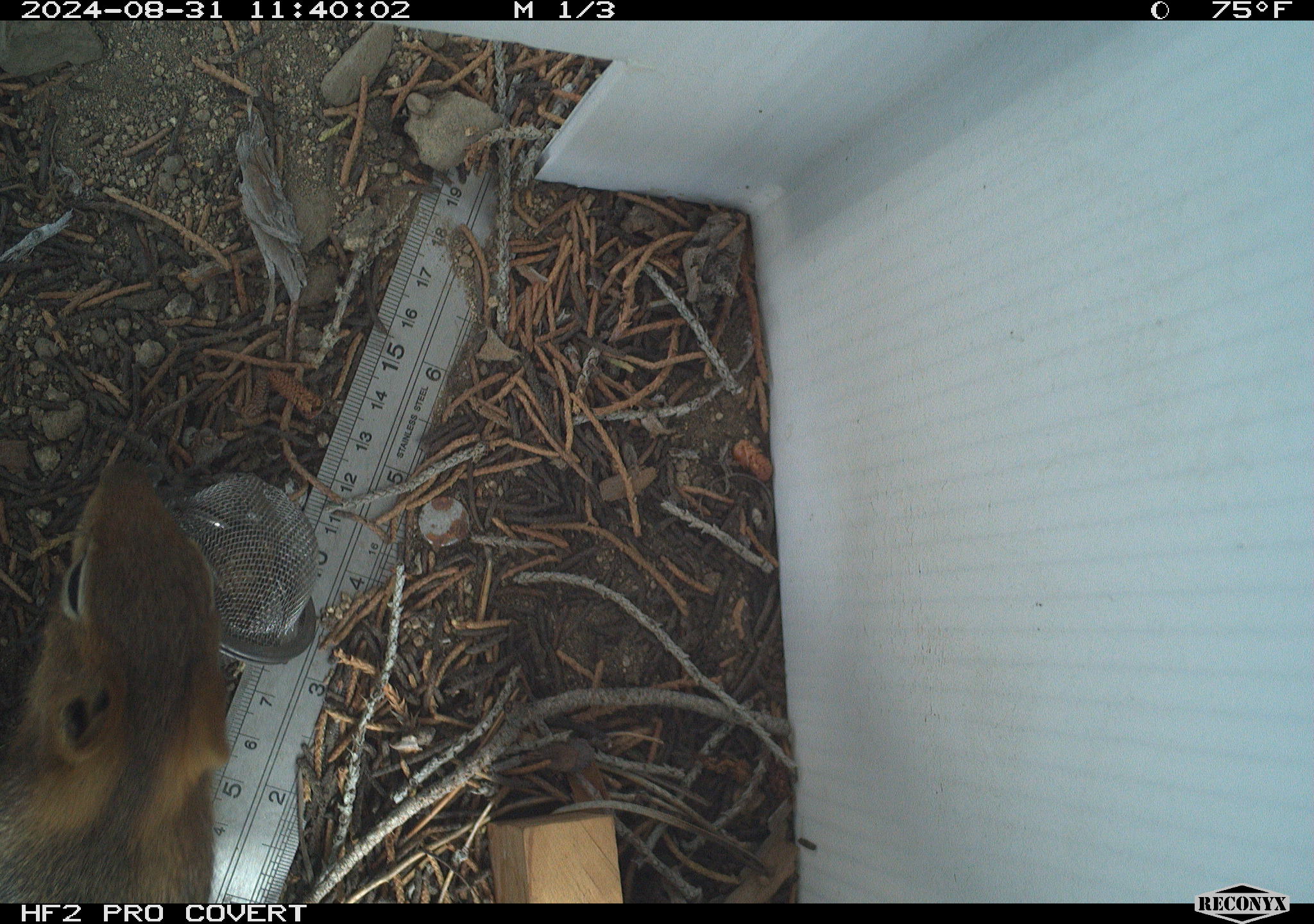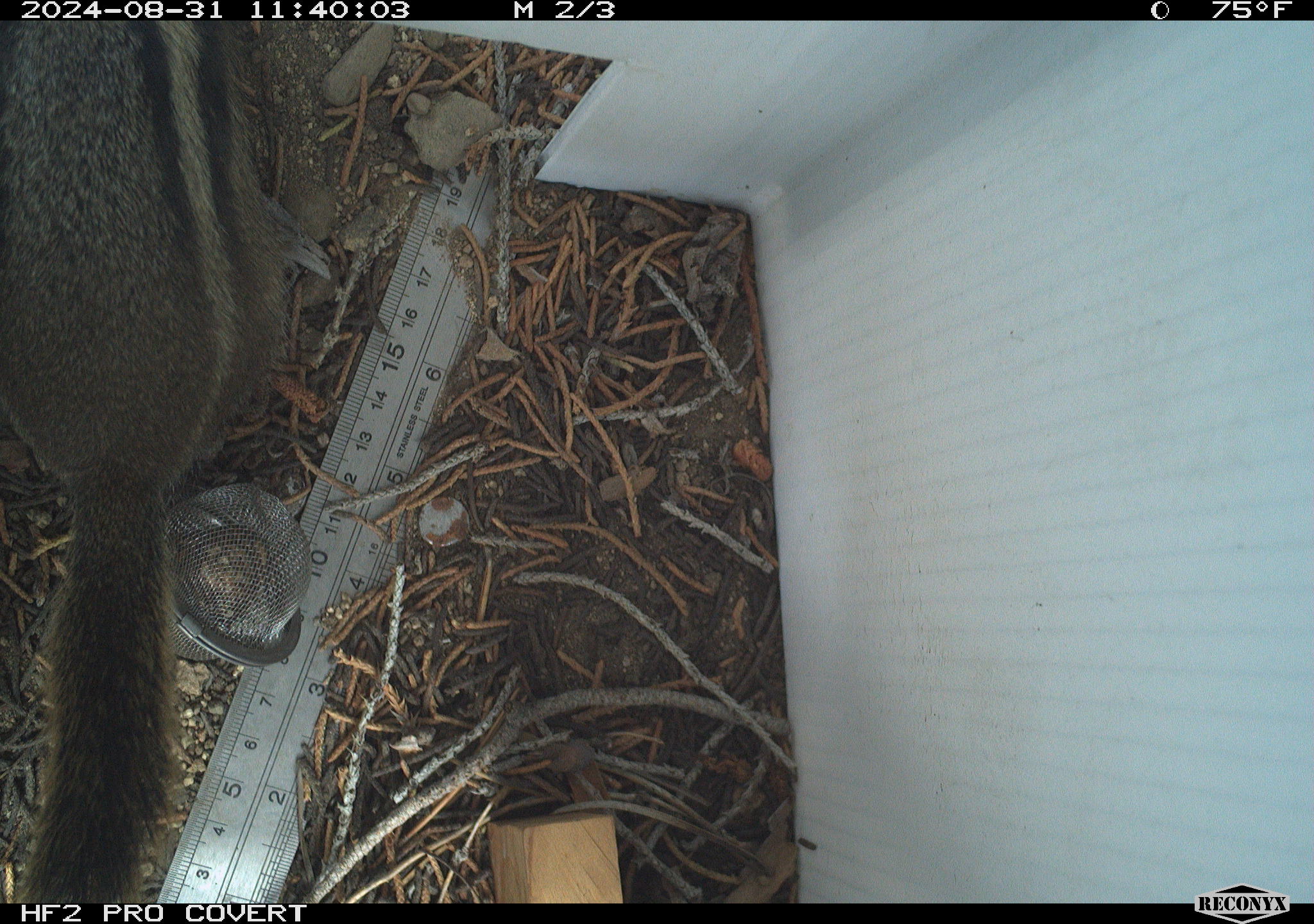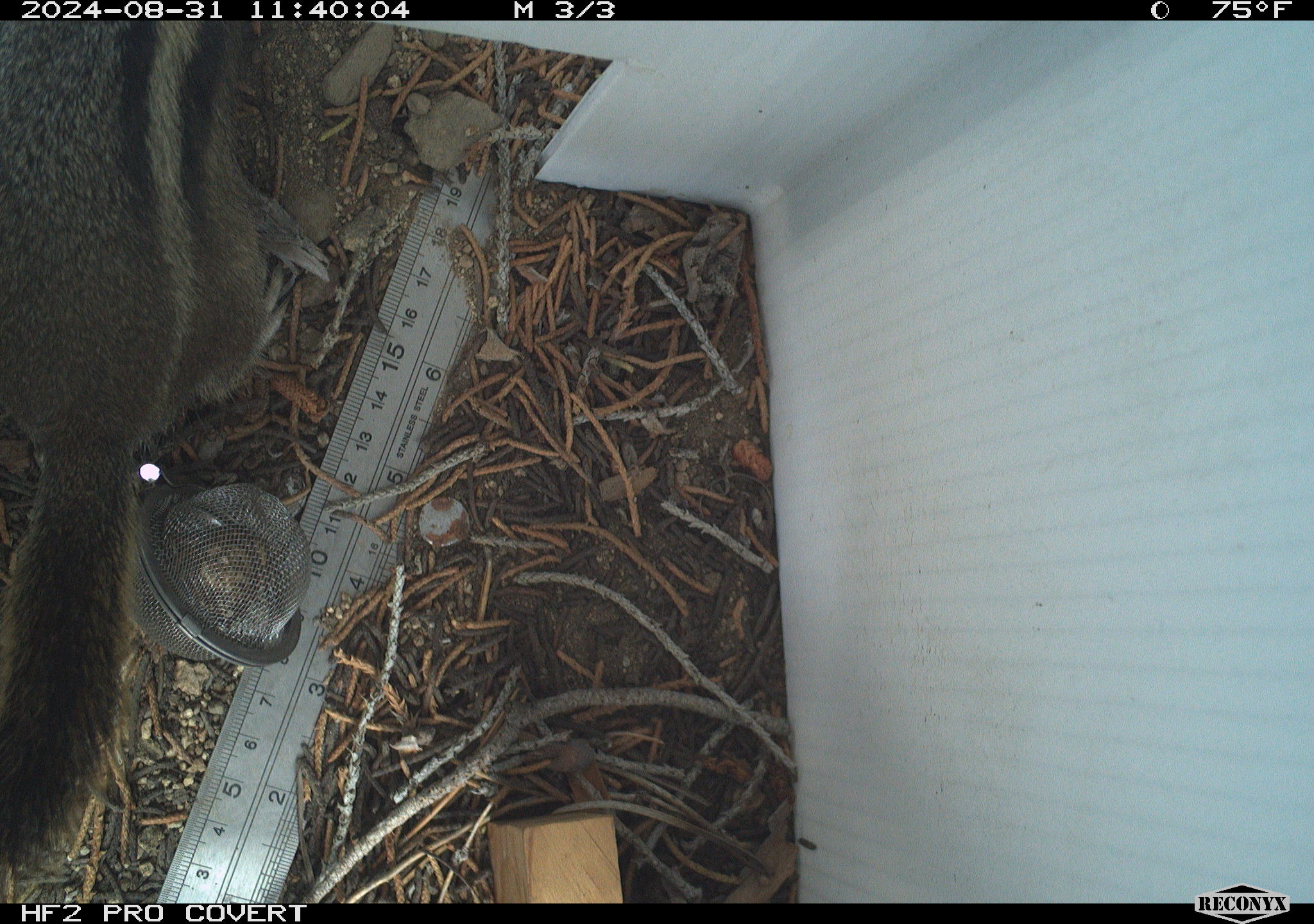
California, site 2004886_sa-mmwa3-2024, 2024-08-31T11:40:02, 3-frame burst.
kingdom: Animalia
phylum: Chordata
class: Mammalia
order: Rodentia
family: Sciuridae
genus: Callospermophilus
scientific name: Callospermophilus lateralis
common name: golden mantled ground squirrel